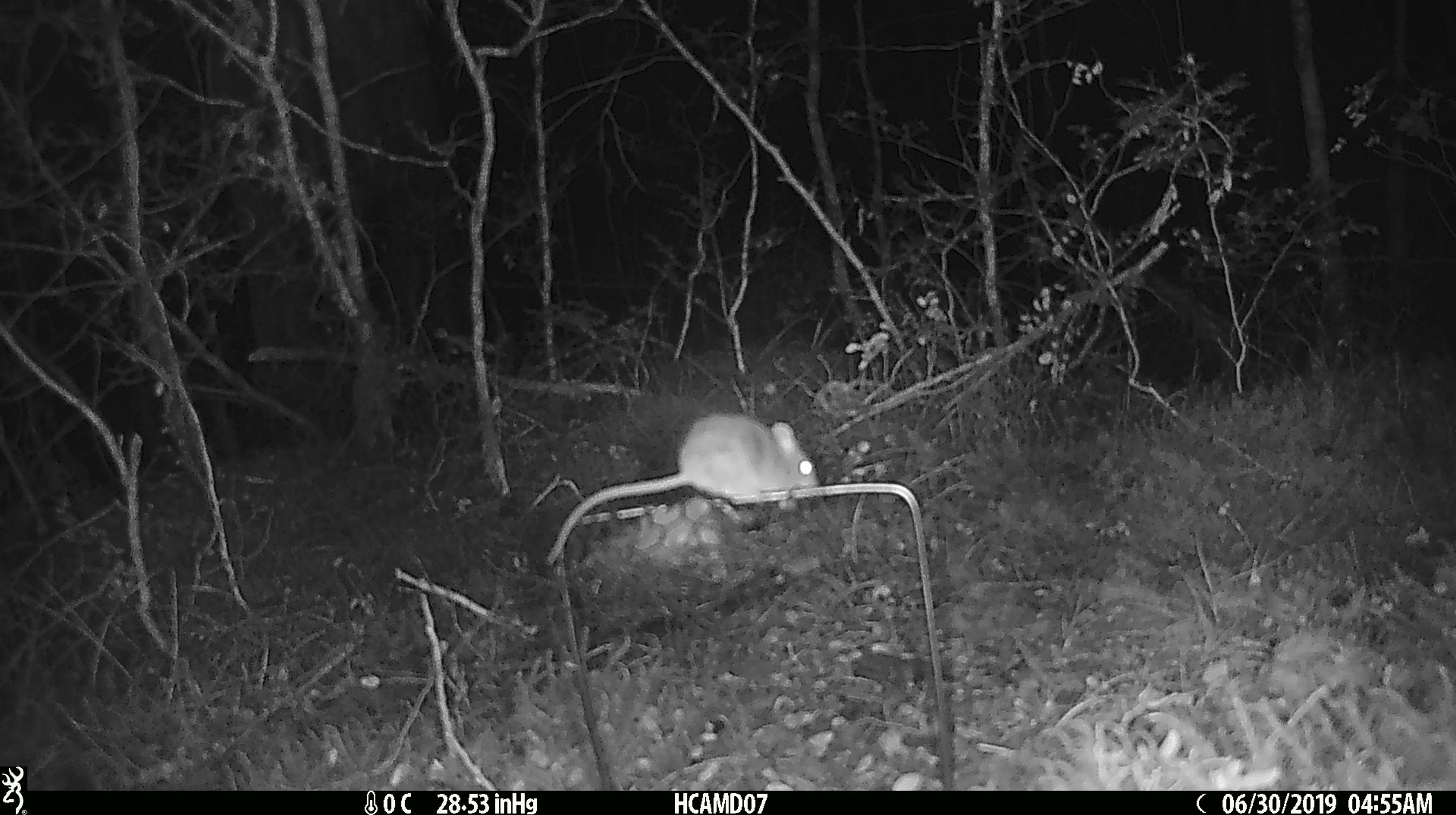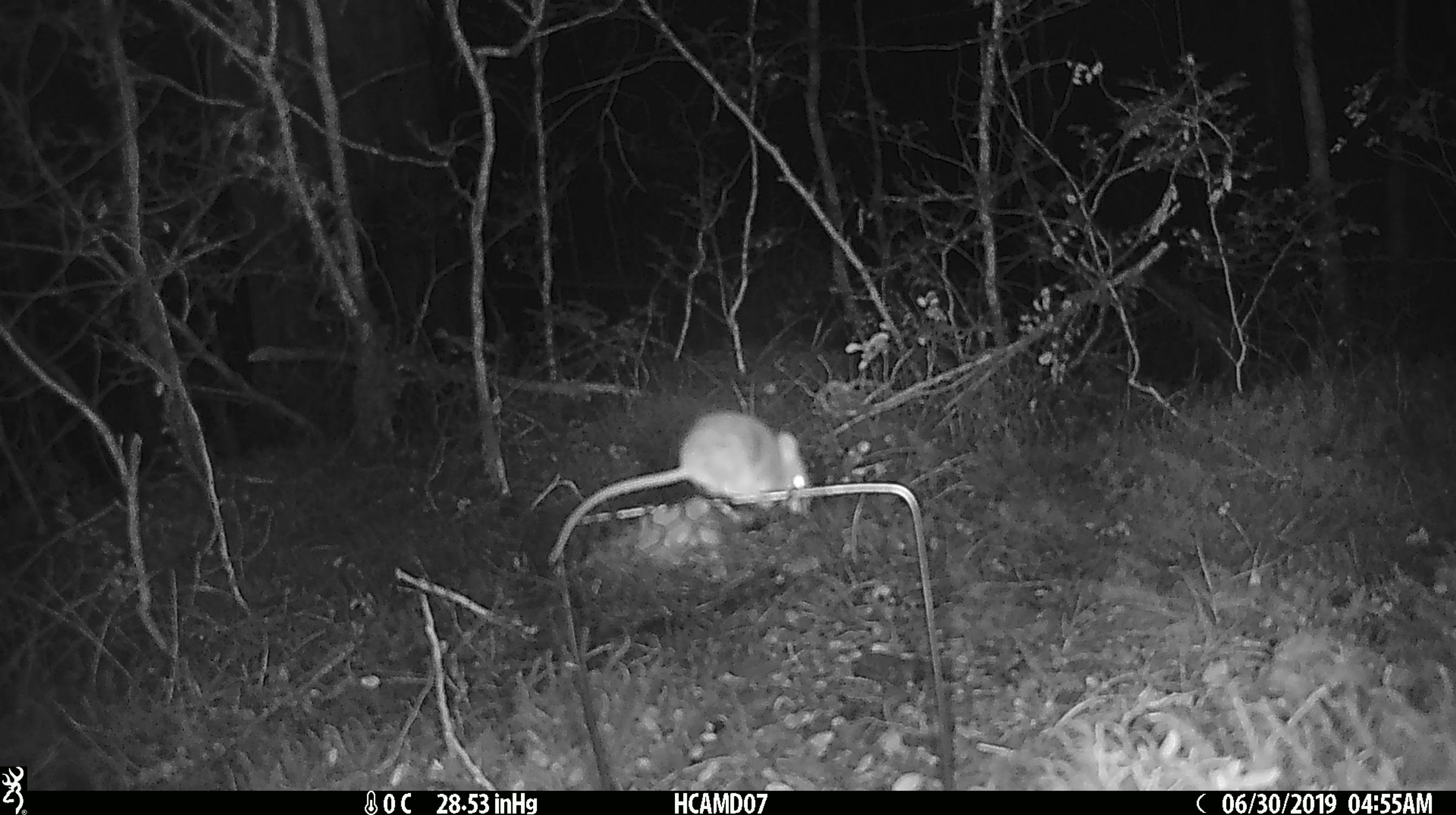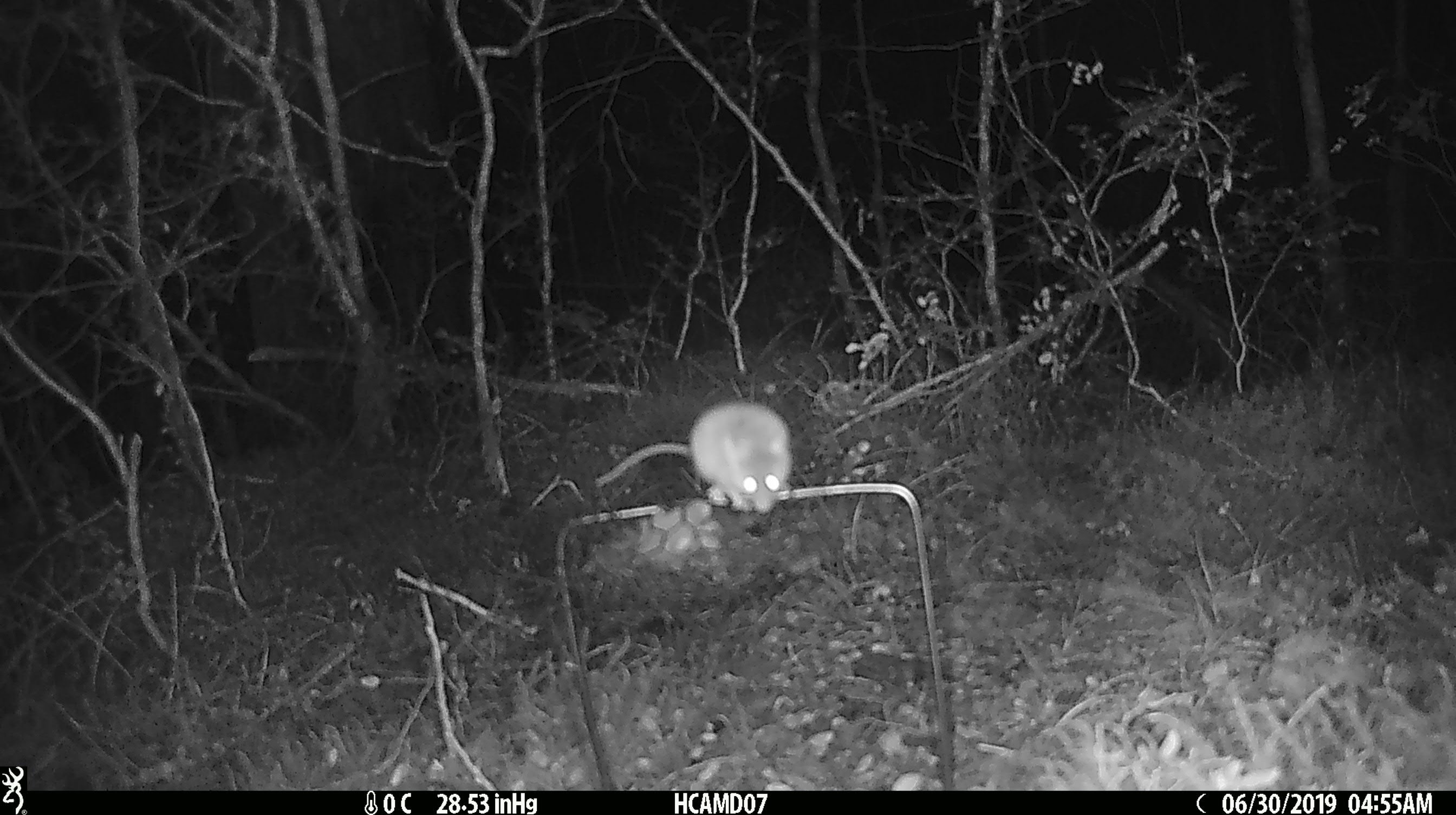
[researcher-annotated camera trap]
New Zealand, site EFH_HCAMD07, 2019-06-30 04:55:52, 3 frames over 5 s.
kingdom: Animalia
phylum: Chordata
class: Mammalia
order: Rodentia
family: Muridae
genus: Mus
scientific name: Mus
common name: mouse